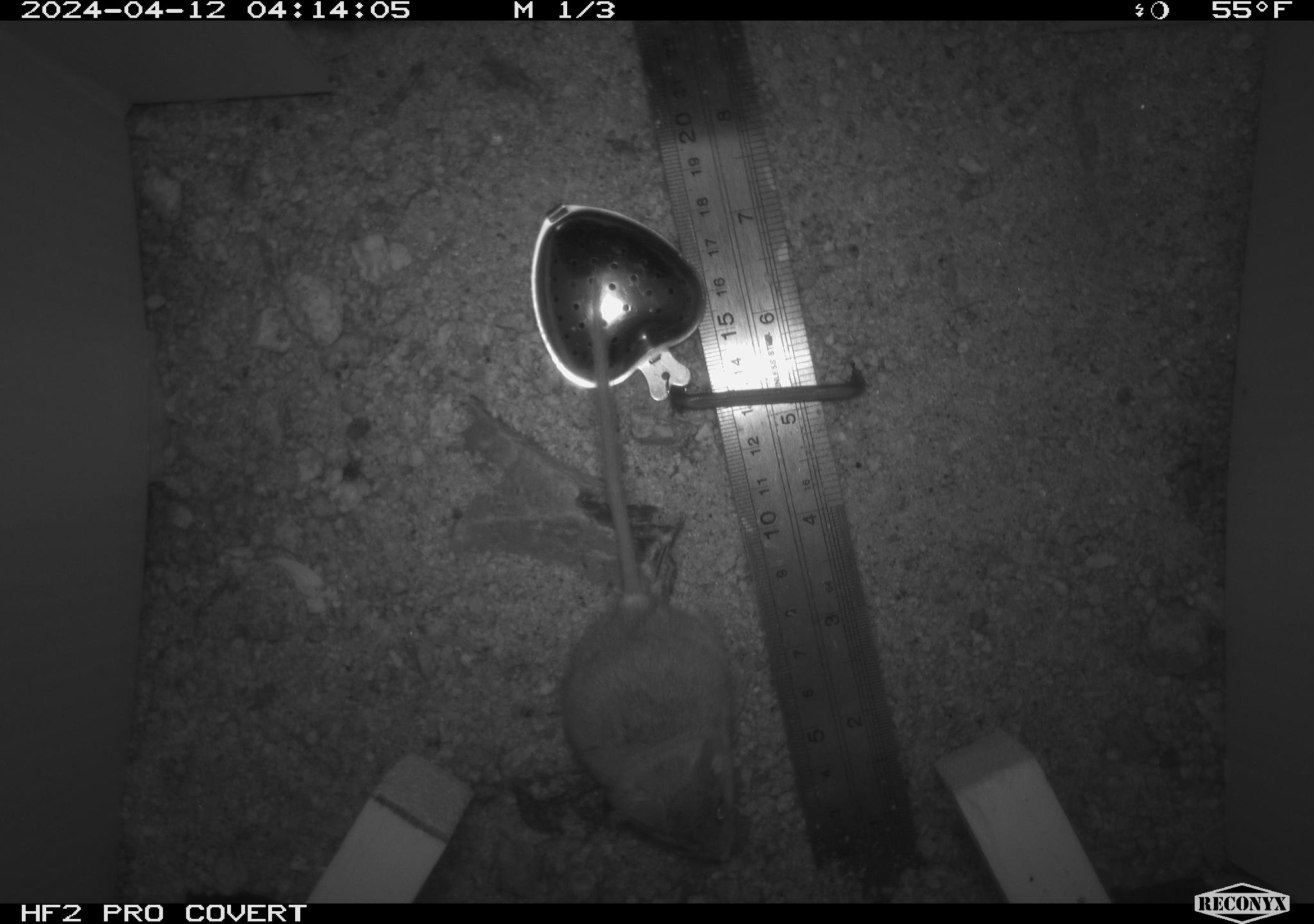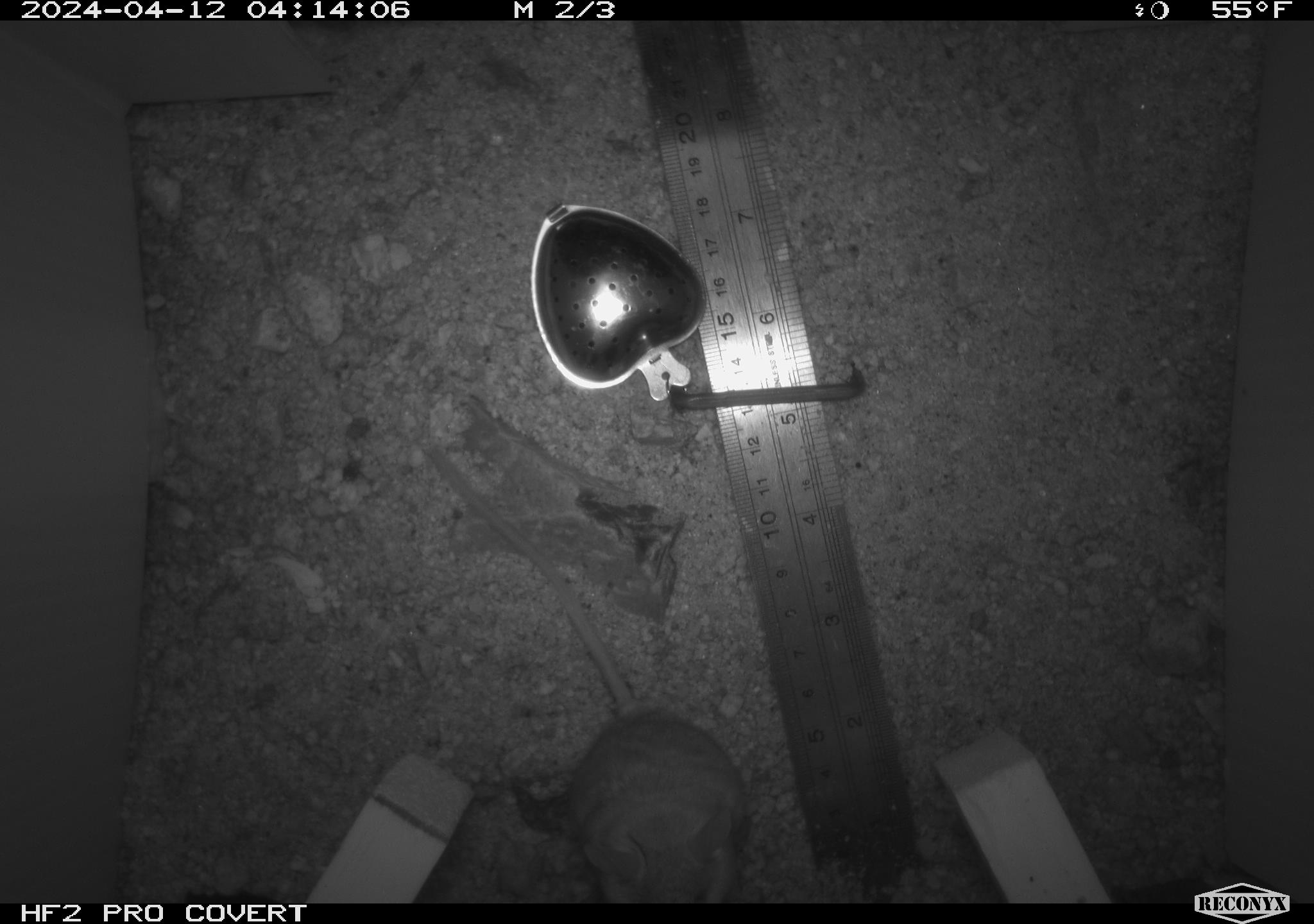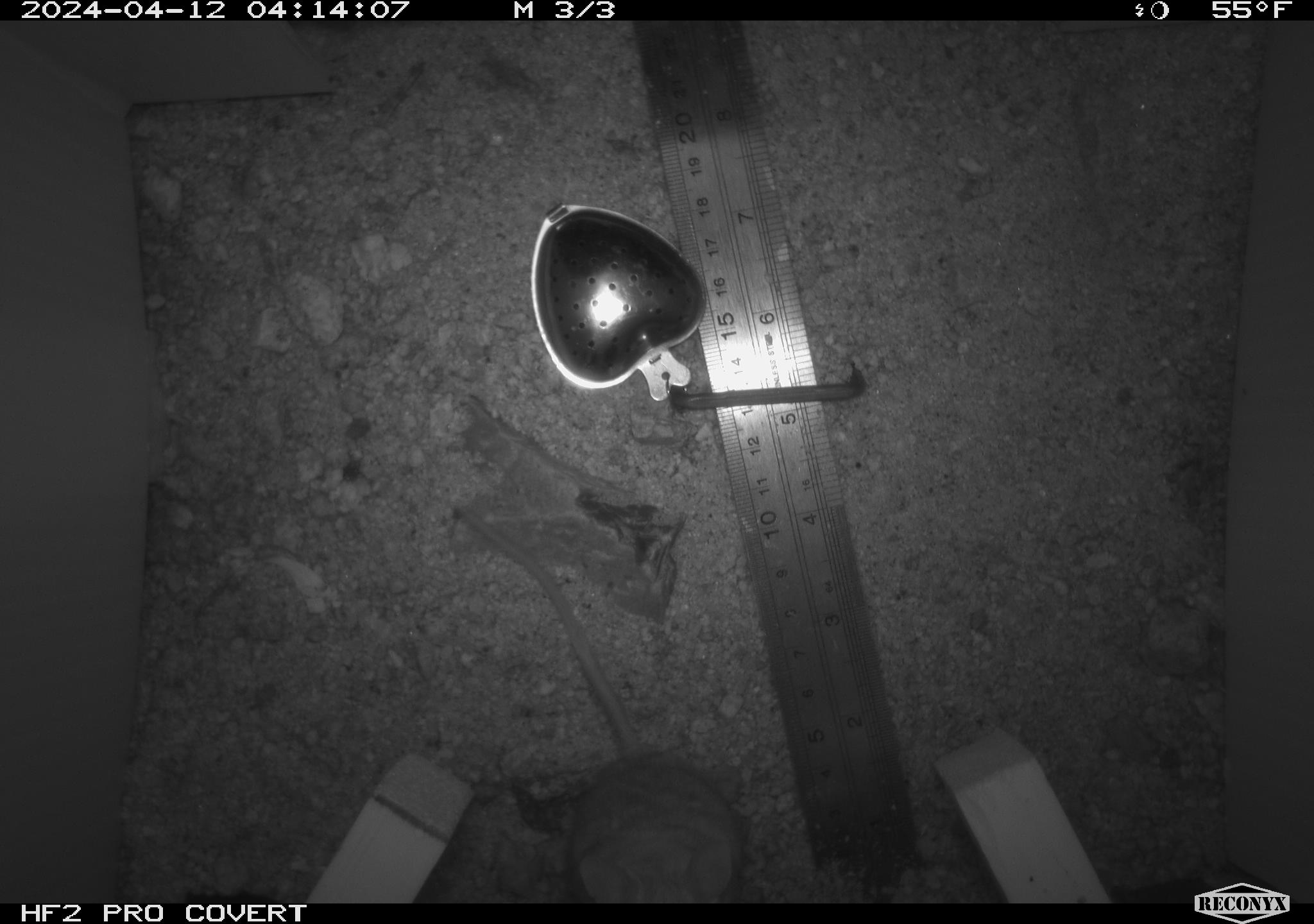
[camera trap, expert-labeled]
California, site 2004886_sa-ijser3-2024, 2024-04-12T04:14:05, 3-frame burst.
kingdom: Animalia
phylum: Chordata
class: Mammalia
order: Rodentia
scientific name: Rodentia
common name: mouse species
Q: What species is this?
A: Mouse species (Rodentia).